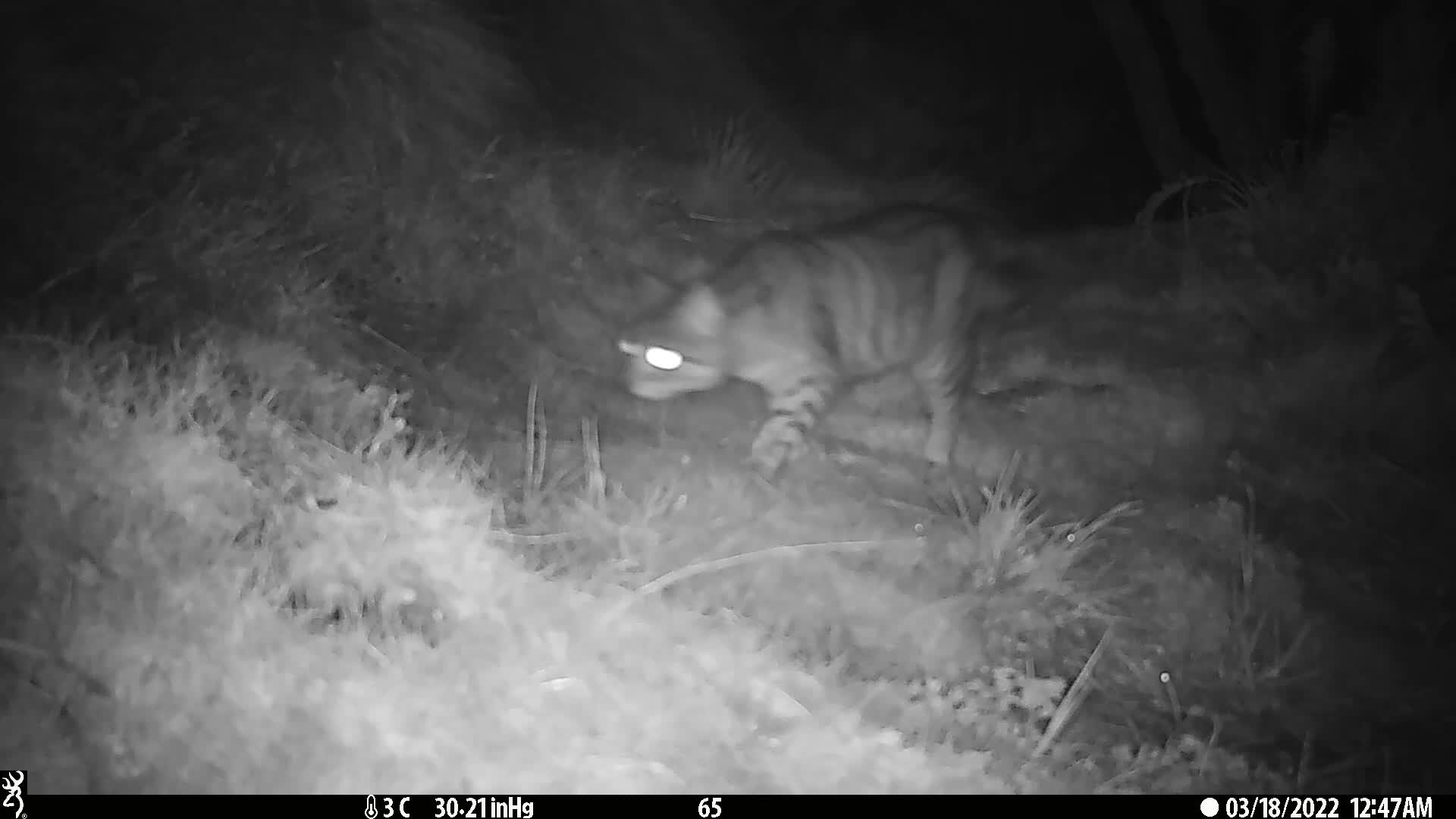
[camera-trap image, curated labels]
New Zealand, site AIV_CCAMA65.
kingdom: Animalia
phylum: Chordata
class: Mammalia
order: Carnivora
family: Felidae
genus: Felis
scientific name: Felis catus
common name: domestic cat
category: cat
Cat (domestic cat) (Felis catus).